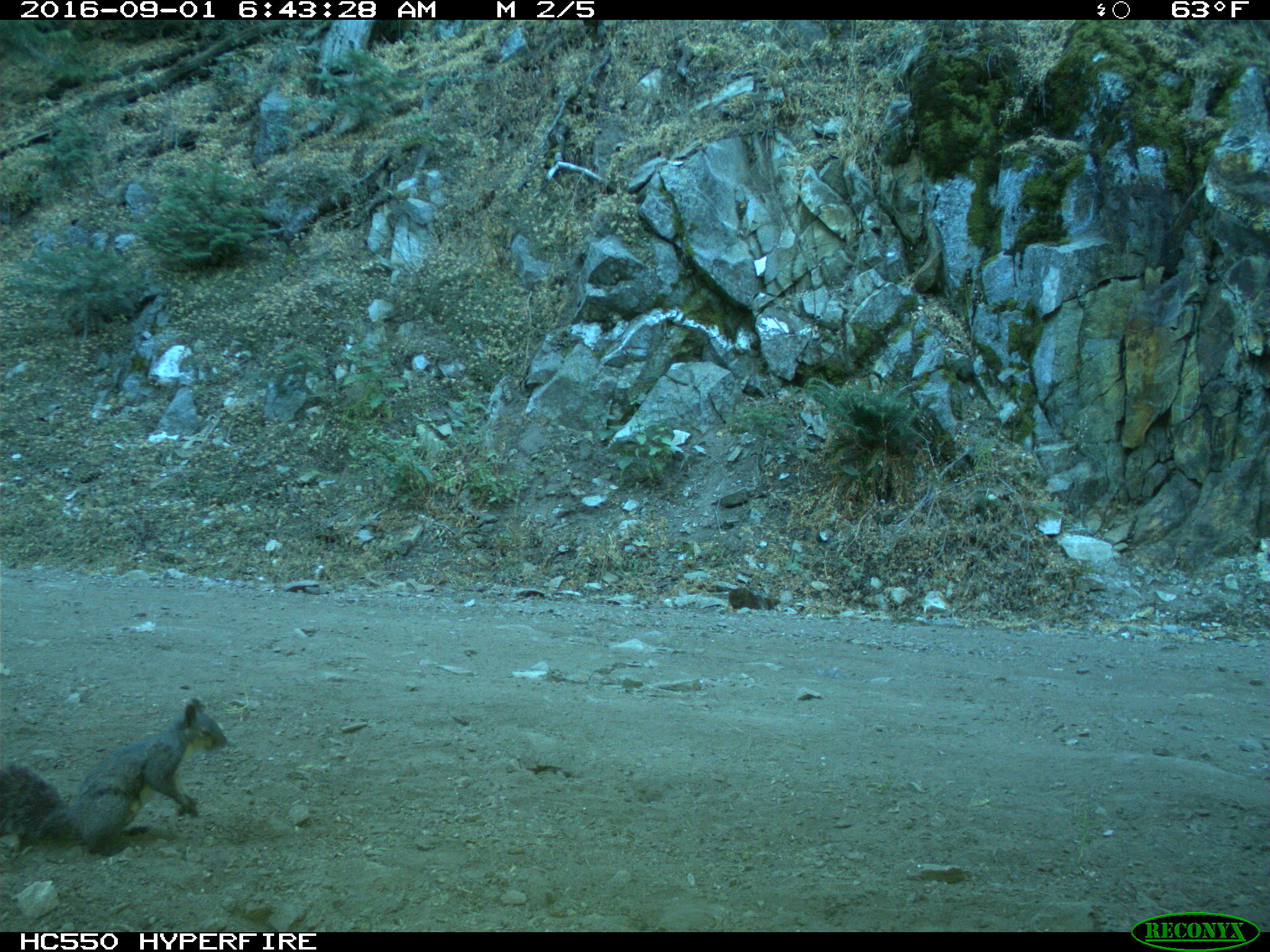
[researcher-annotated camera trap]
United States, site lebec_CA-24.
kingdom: Animalia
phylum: Chordata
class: Mammalia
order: Rodentia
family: Sciuridae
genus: Sciurus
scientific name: Sciurus carolinensis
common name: eastern gray squirrel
Sciurus carolinensis (eastern gray squirrel).